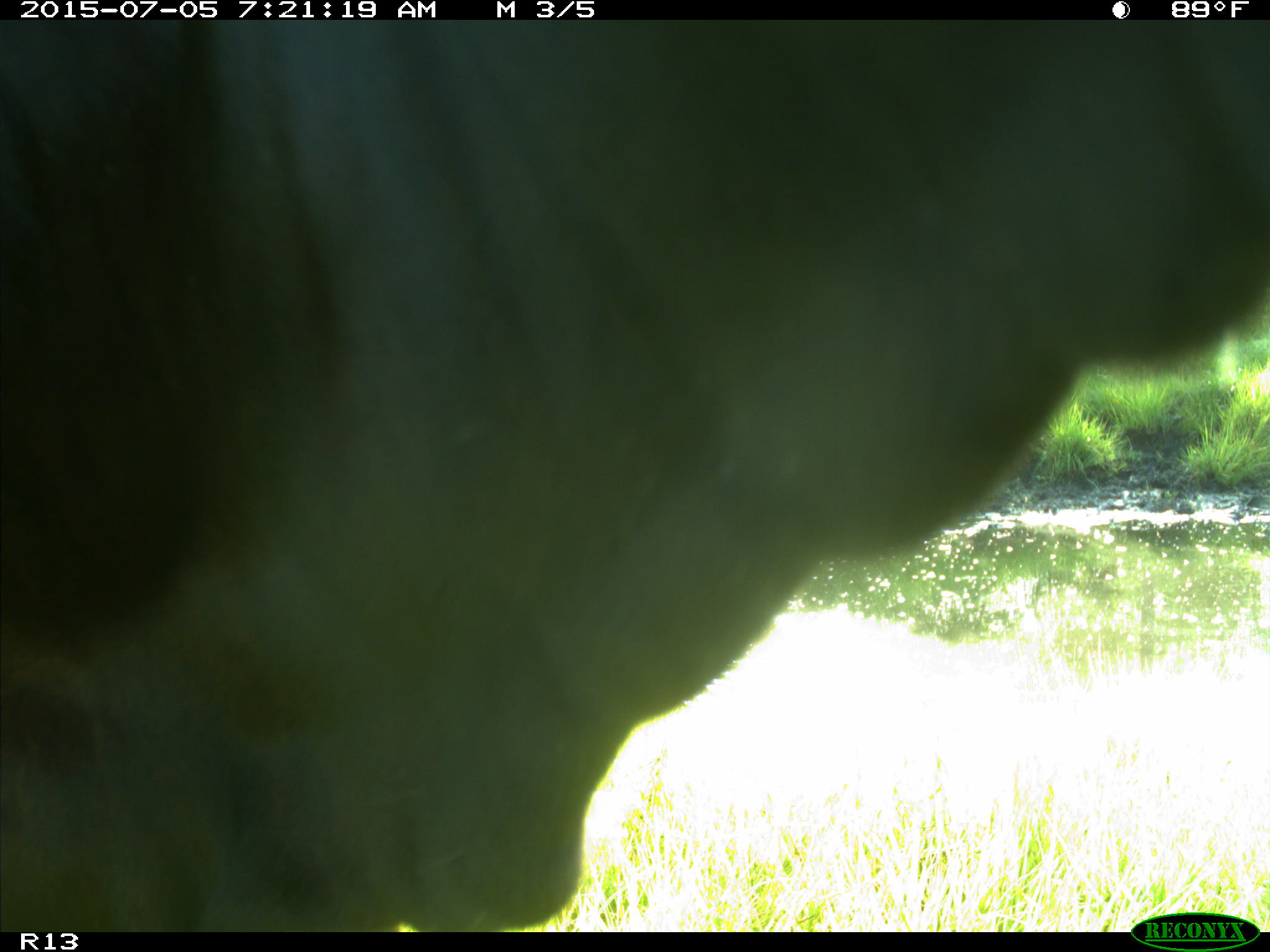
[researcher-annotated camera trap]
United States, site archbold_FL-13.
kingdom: Animalia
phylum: Chordata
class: Mammalia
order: Artiodactyla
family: Bovidae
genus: Bos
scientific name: Bos taurus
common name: domestic cow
Bos taurus (domestic cow).